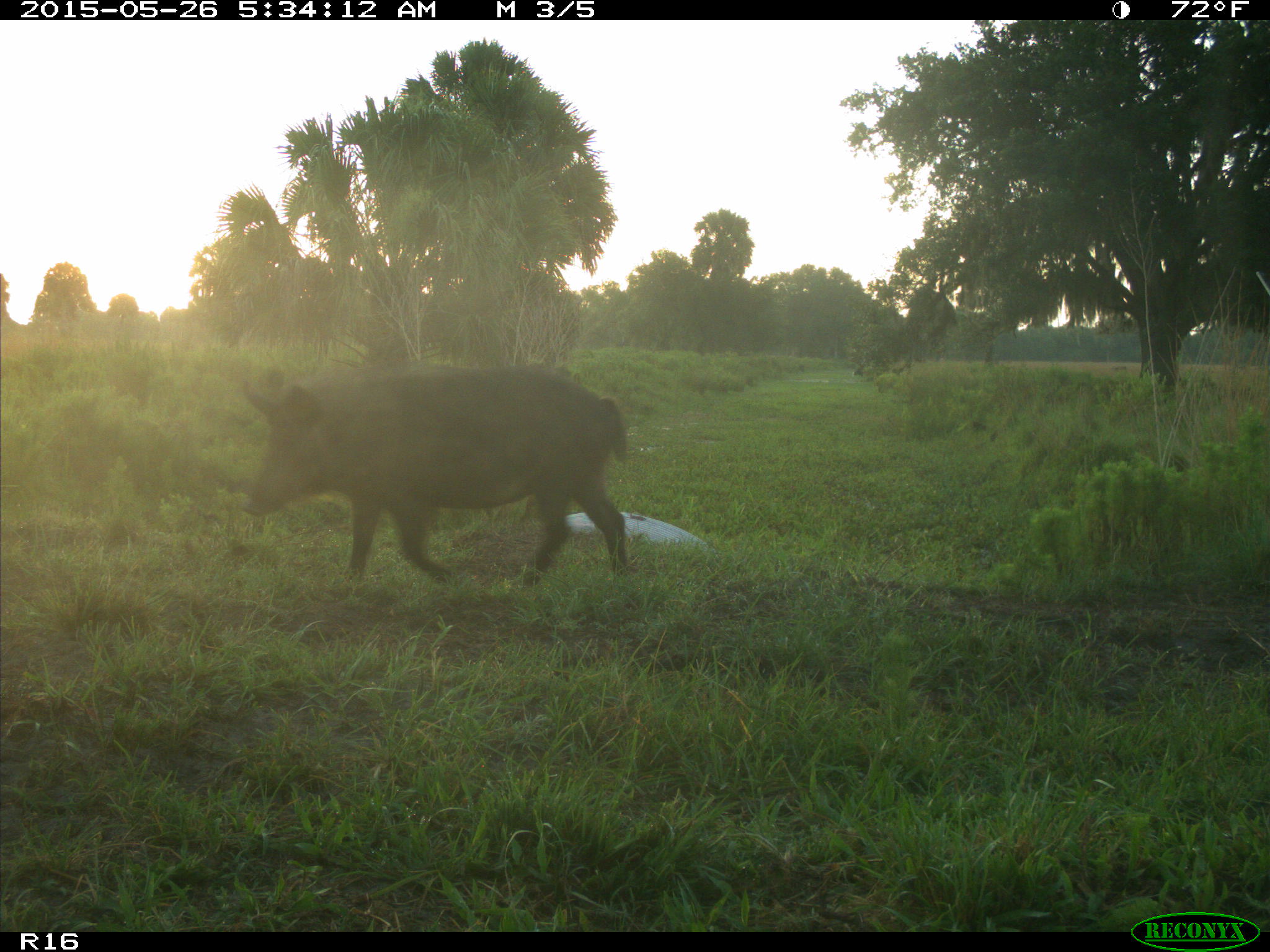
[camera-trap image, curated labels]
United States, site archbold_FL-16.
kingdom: Animalia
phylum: Chordata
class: Mammalia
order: Artiodactyla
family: Suidae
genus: Sus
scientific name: Sus scrofa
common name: wild boar